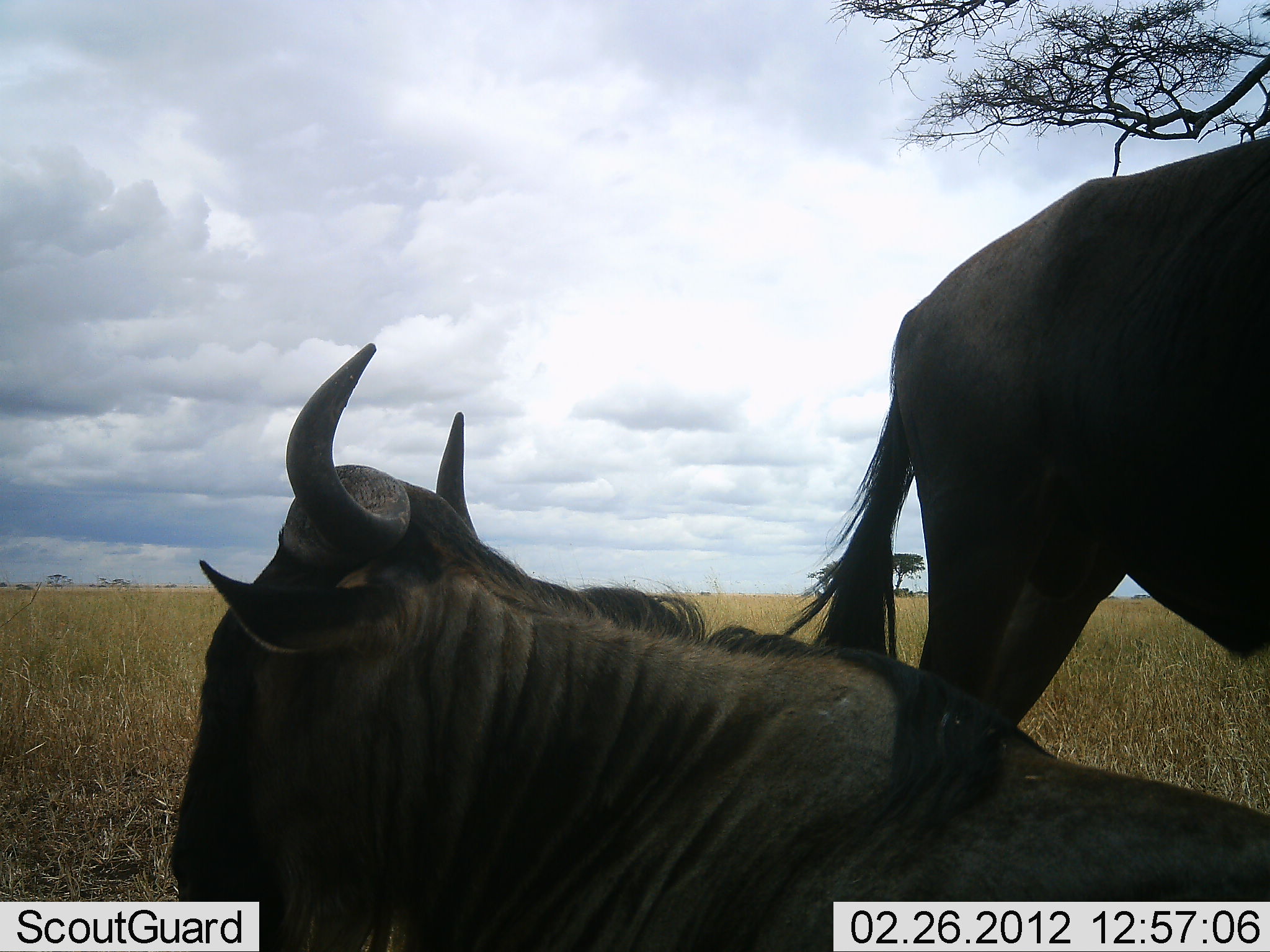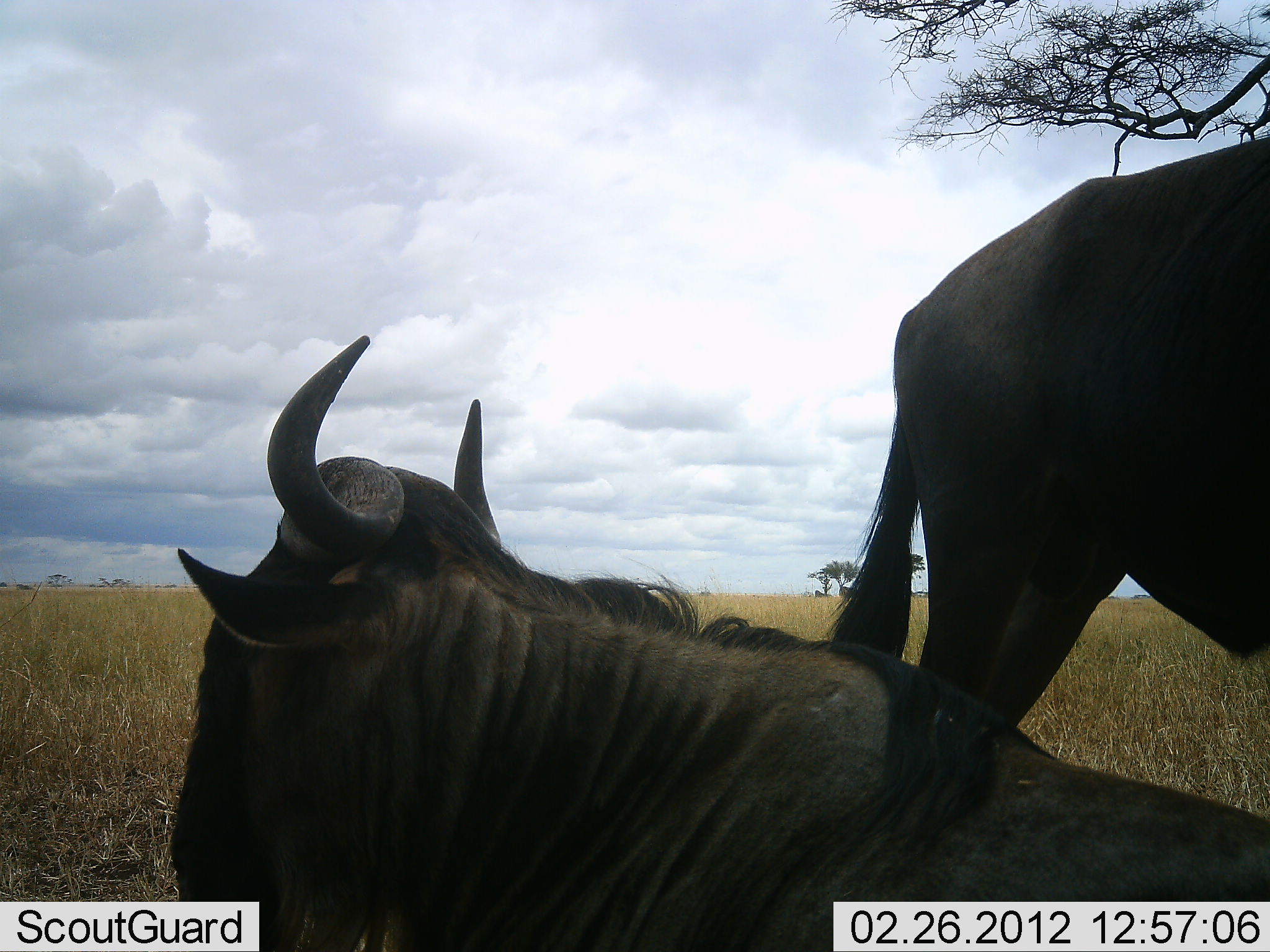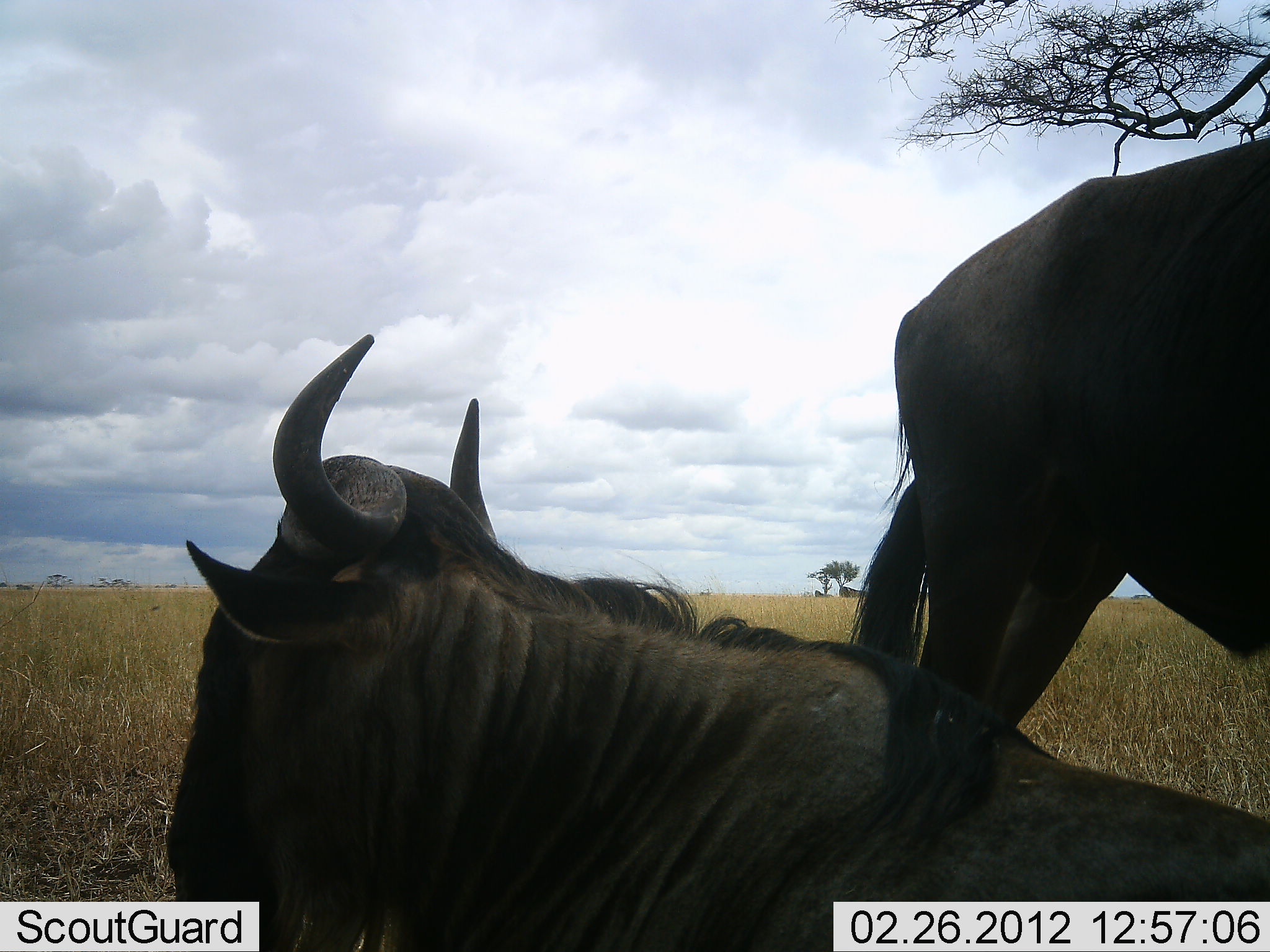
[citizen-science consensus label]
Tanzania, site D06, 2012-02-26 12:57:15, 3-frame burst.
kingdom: Animalia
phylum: Chordata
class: Mammalia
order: Artiodactyla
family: Bovidae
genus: Connochaetes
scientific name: Connochaetes taurinus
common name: blue wildebeest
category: wildebeest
Wildebeest (blue wildebeest) (Connochaetes taurinus), count 2. Behavior (volunteer vote fractions): standing 83%, resting 100%, moving 0%, interacting 0%. Young present (vote fraction): 0%. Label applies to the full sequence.